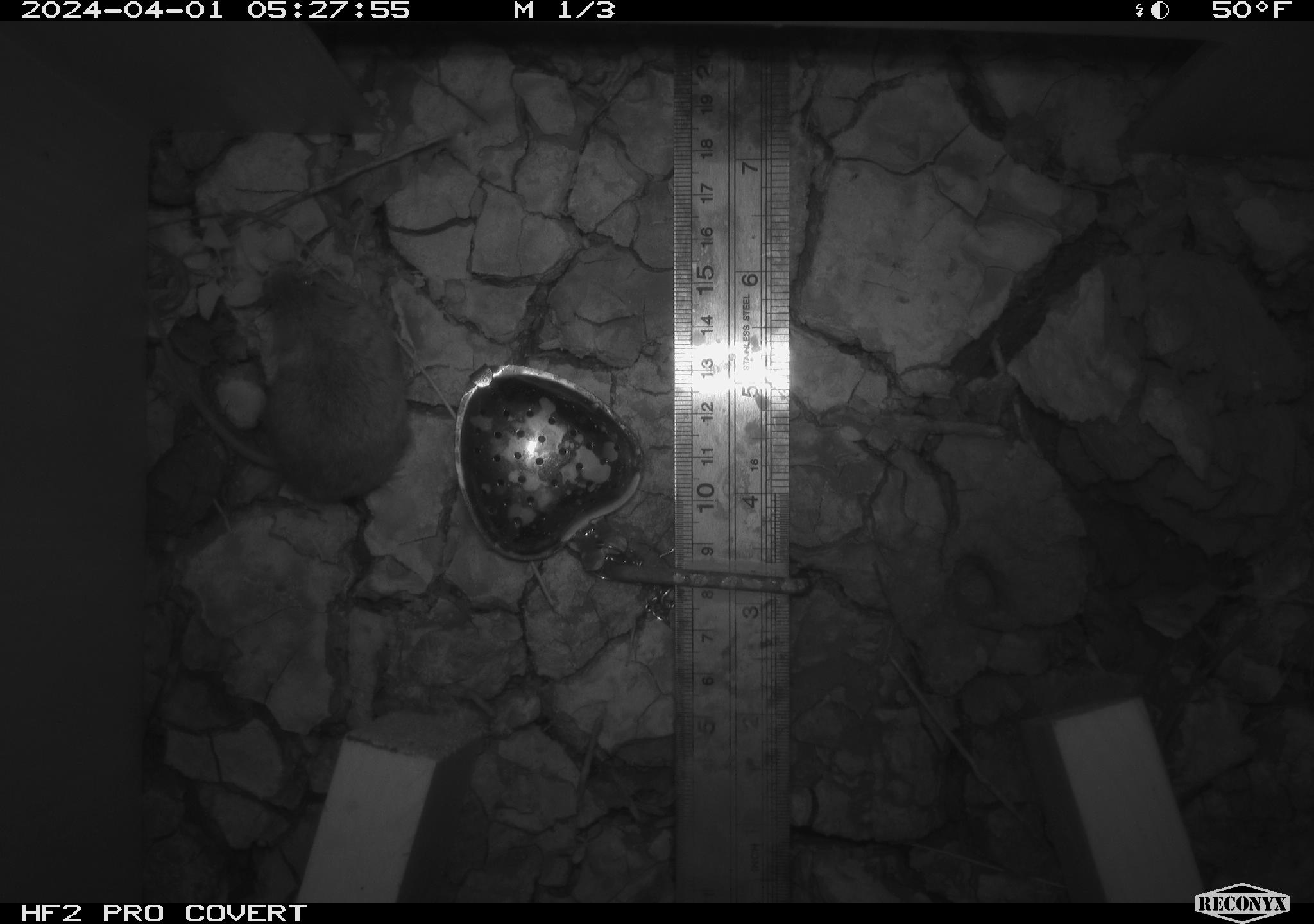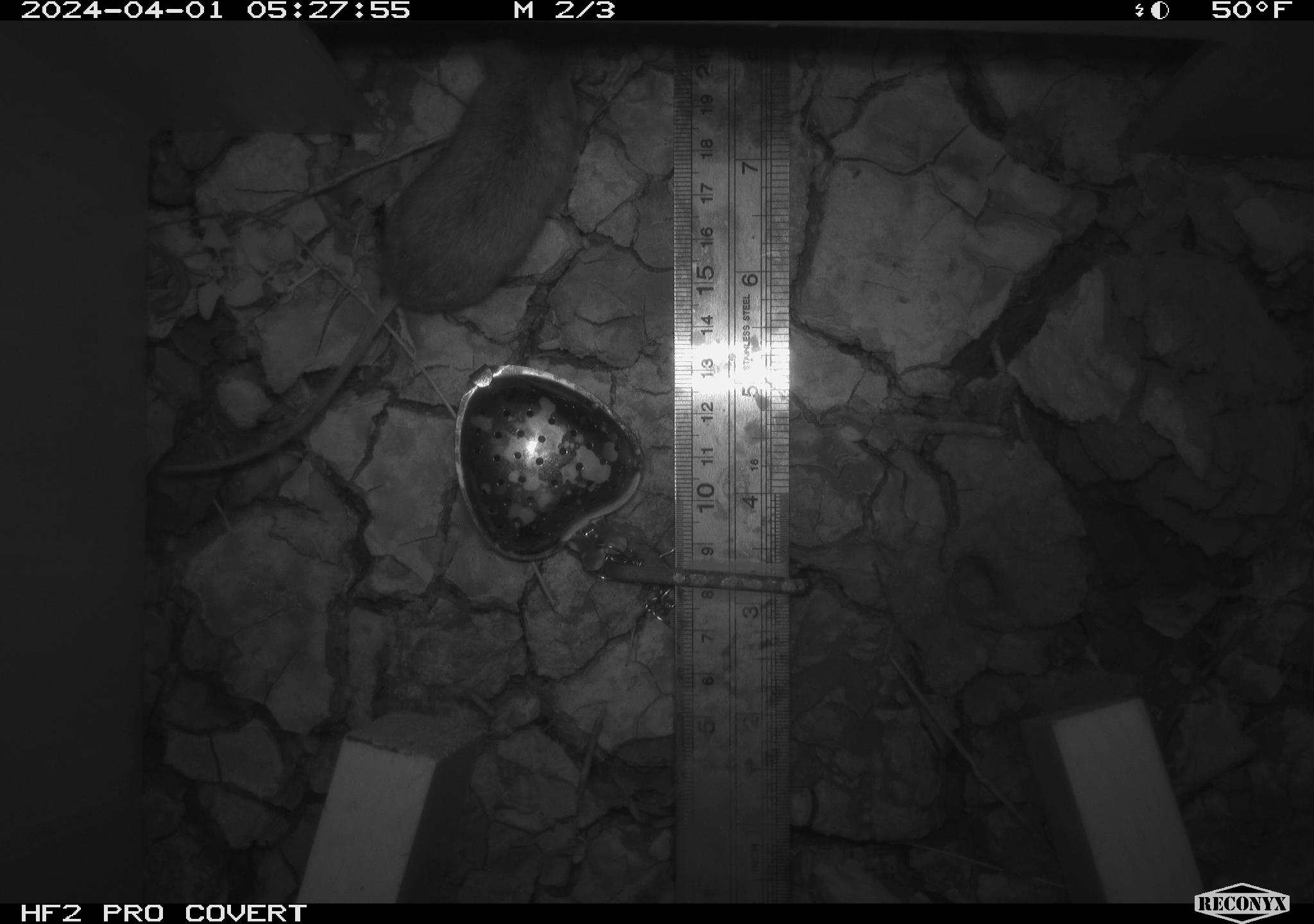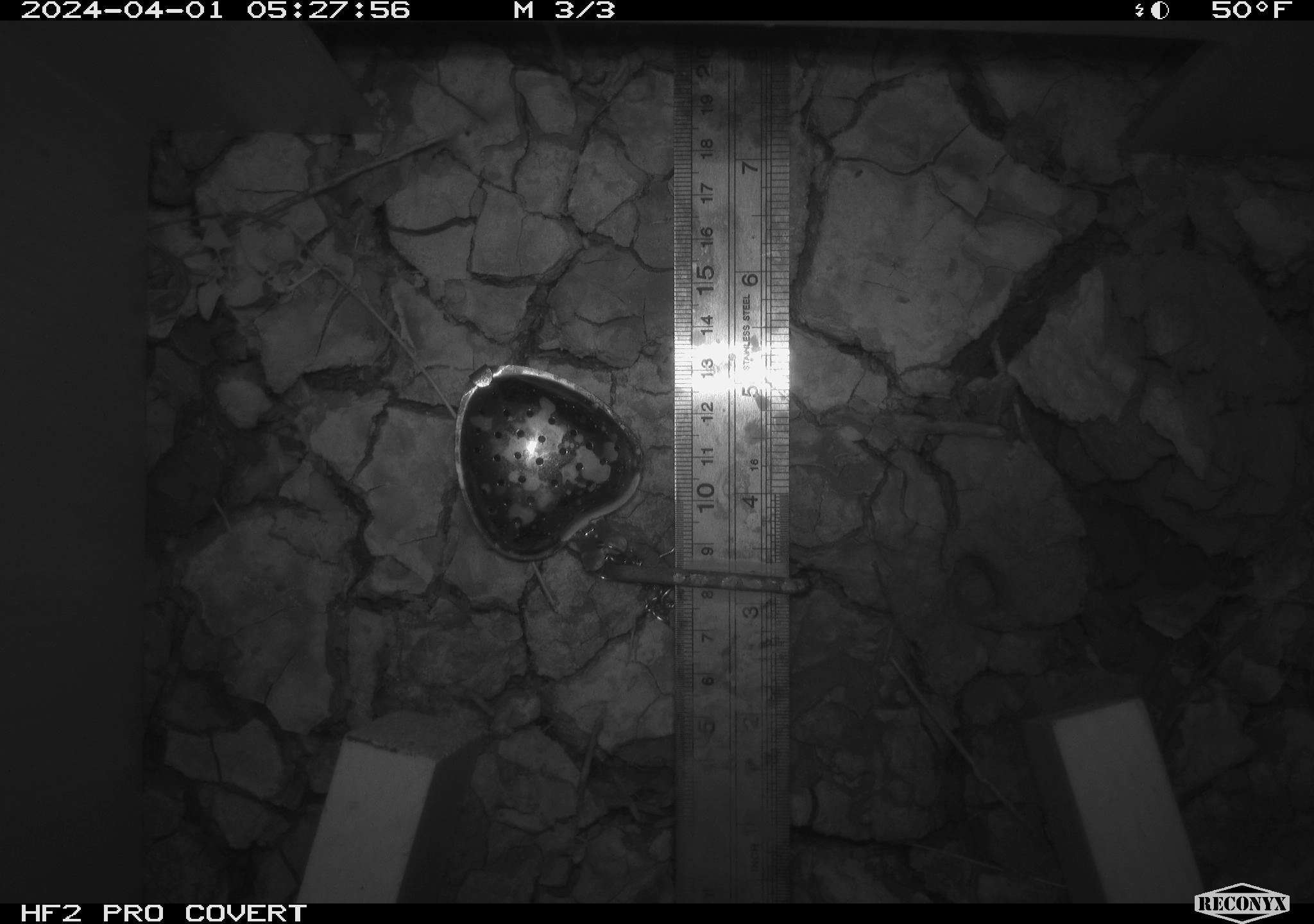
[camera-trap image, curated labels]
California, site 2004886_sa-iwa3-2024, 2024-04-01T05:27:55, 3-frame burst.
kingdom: Animalia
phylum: Chordata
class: Mammalia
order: Rodentia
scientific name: Rodentia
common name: mouse species